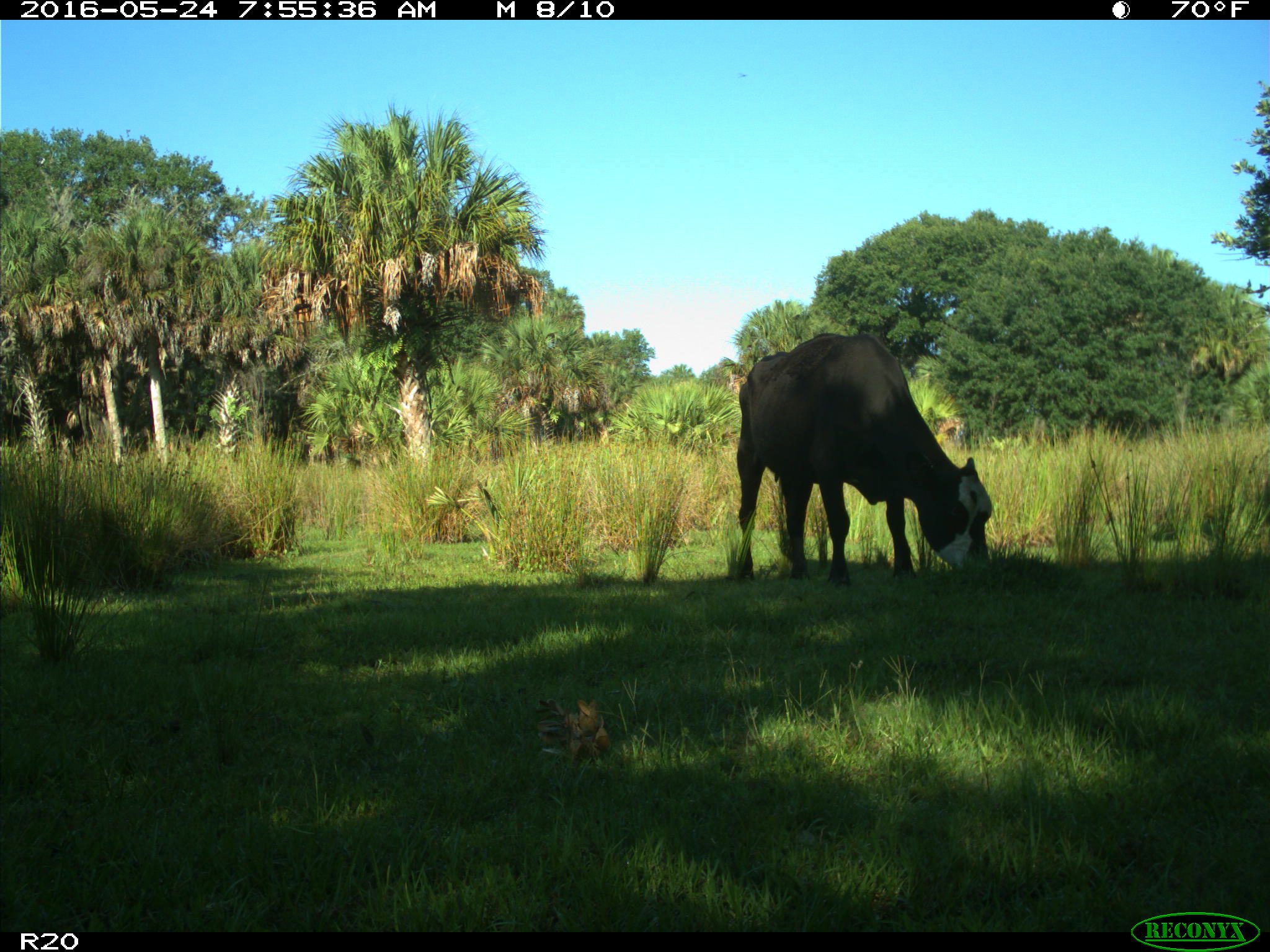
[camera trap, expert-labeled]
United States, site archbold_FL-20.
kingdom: Animalia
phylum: Chordata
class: Mammalia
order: Artiodactyla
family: Bovidae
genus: Bos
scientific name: Bos taurus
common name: domestic cow